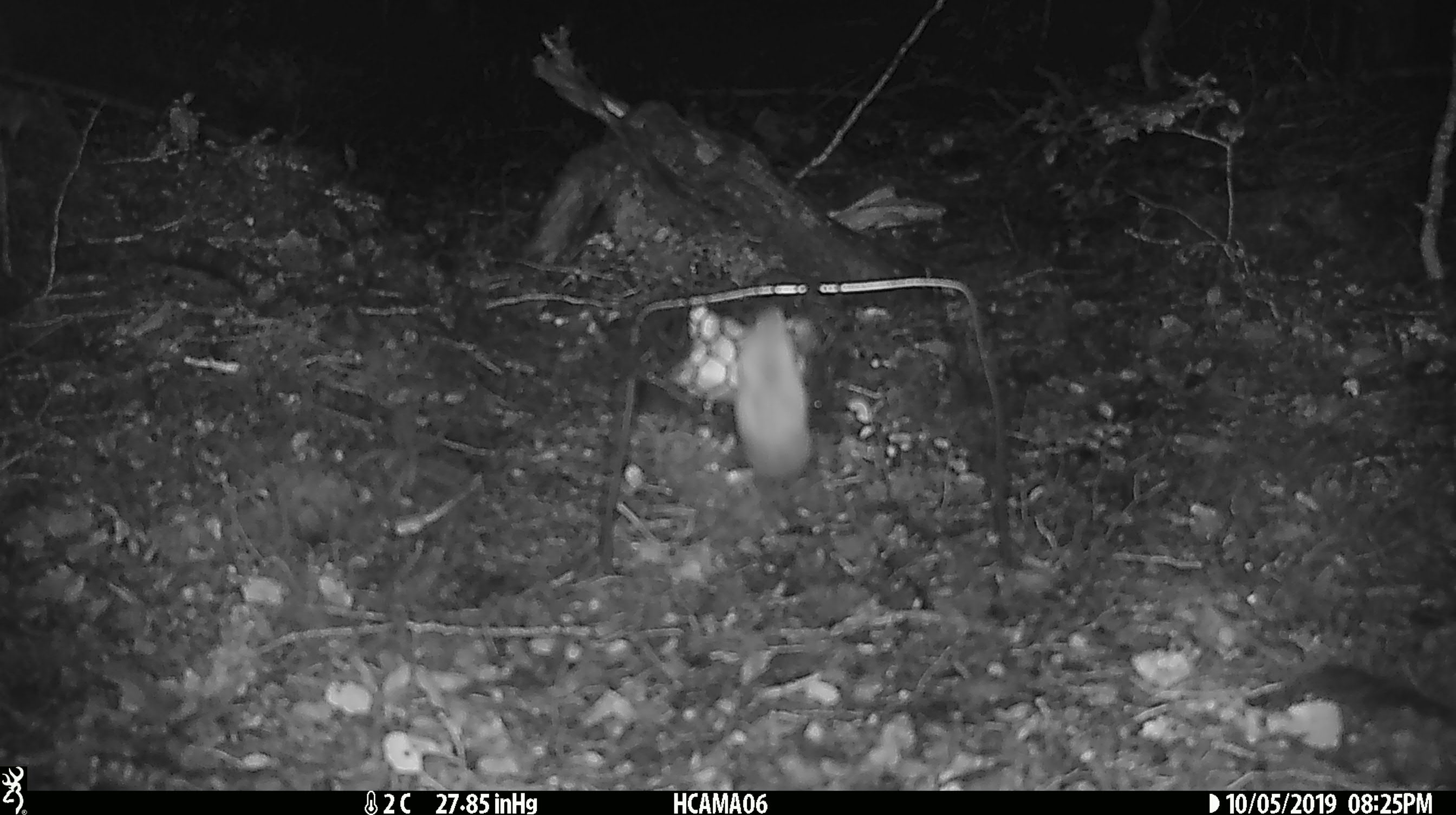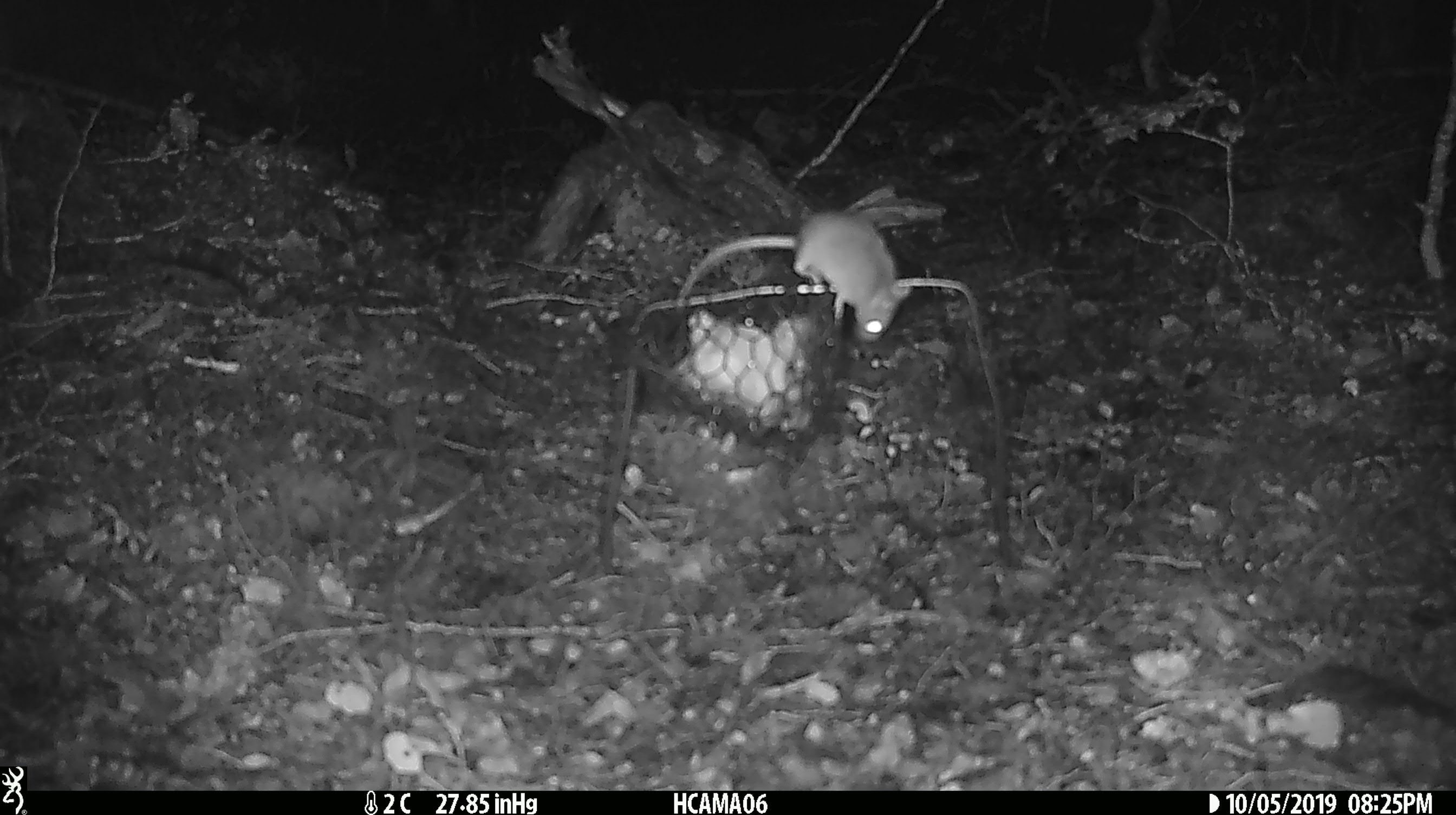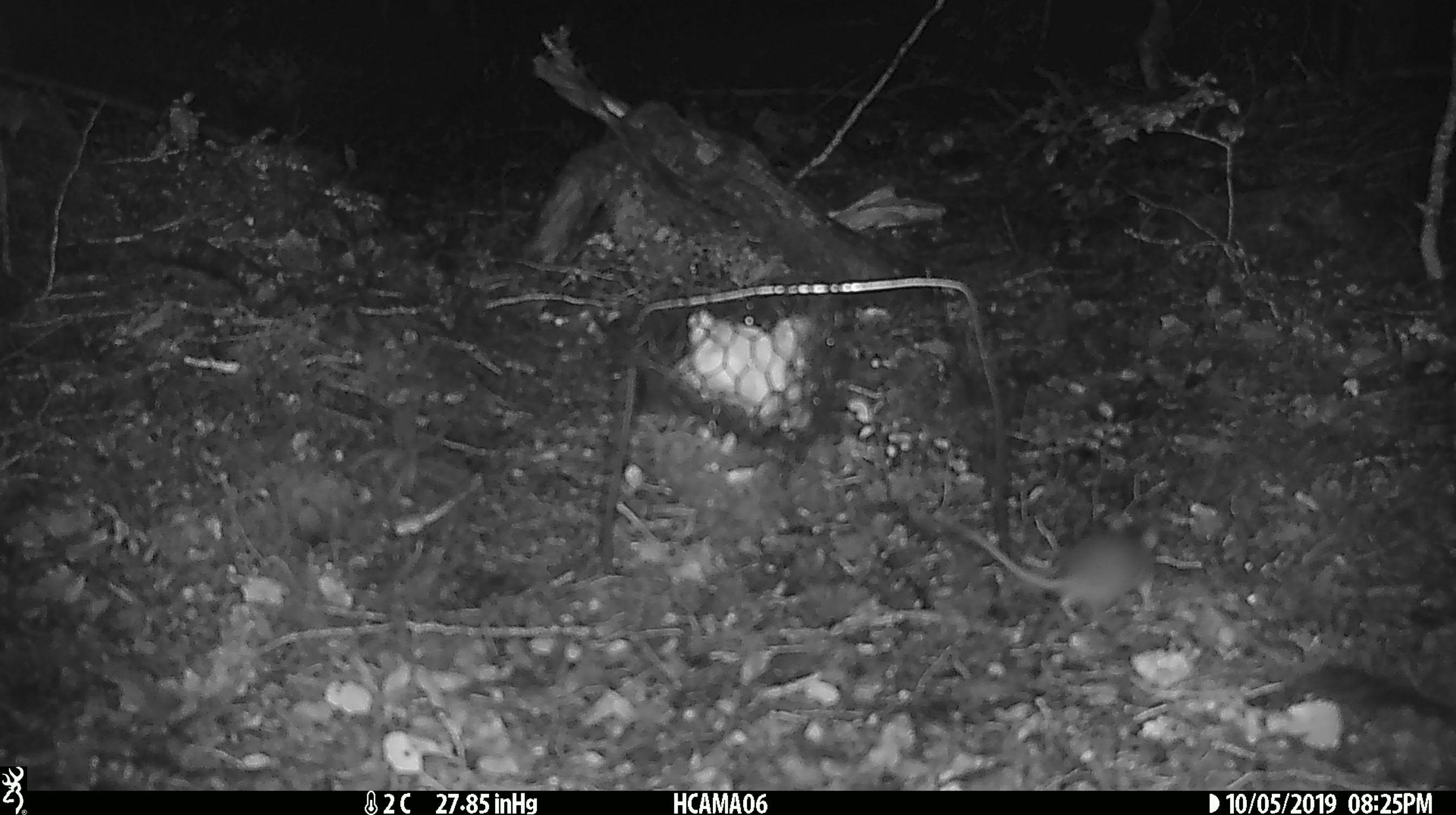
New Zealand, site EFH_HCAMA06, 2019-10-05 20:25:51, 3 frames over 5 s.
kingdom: Animalia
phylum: Chordata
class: Mammalia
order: Rodentia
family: Muridae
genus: Mus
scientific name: Mus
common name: mouse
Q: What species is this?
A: Mouse (Mus).